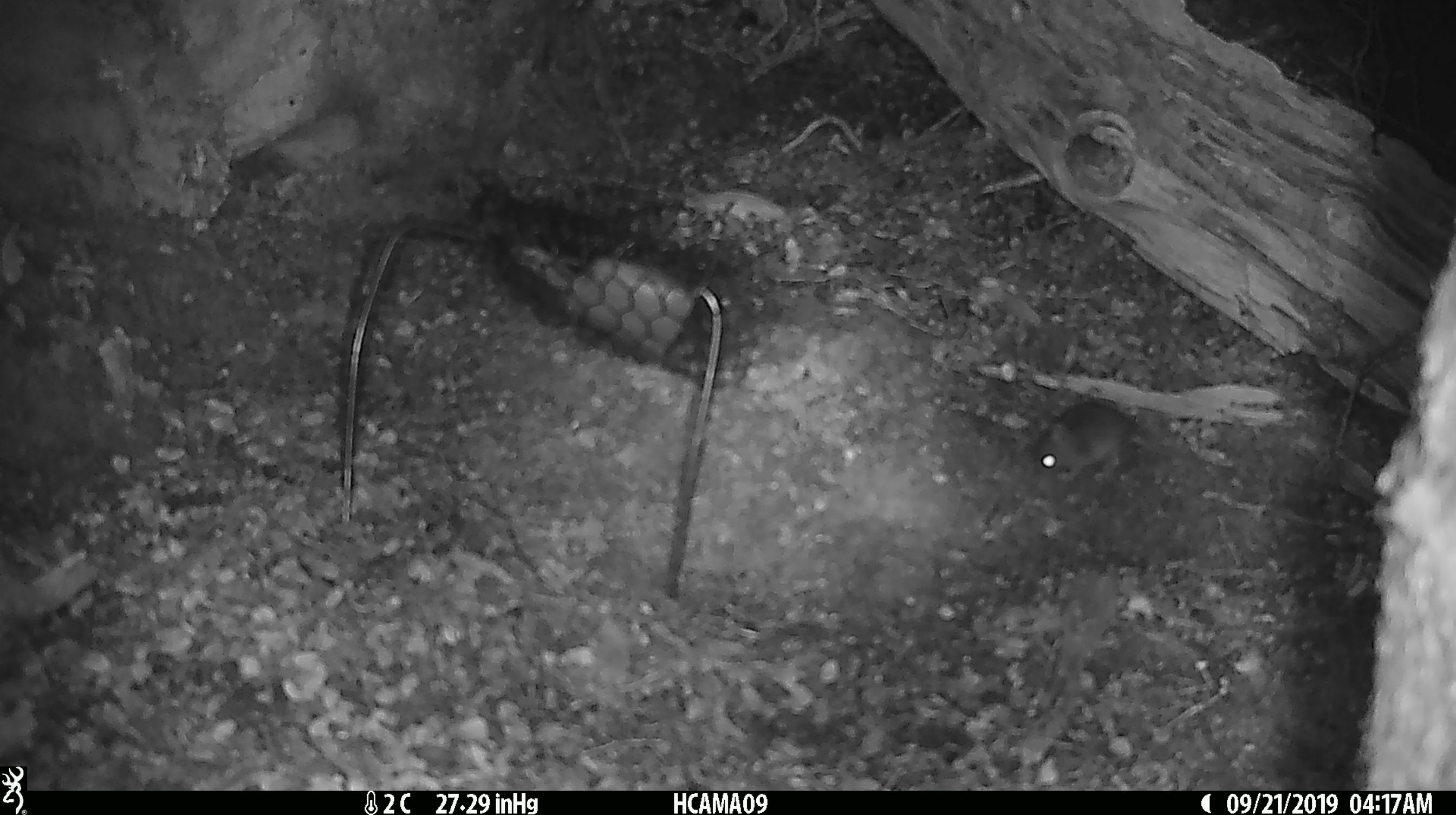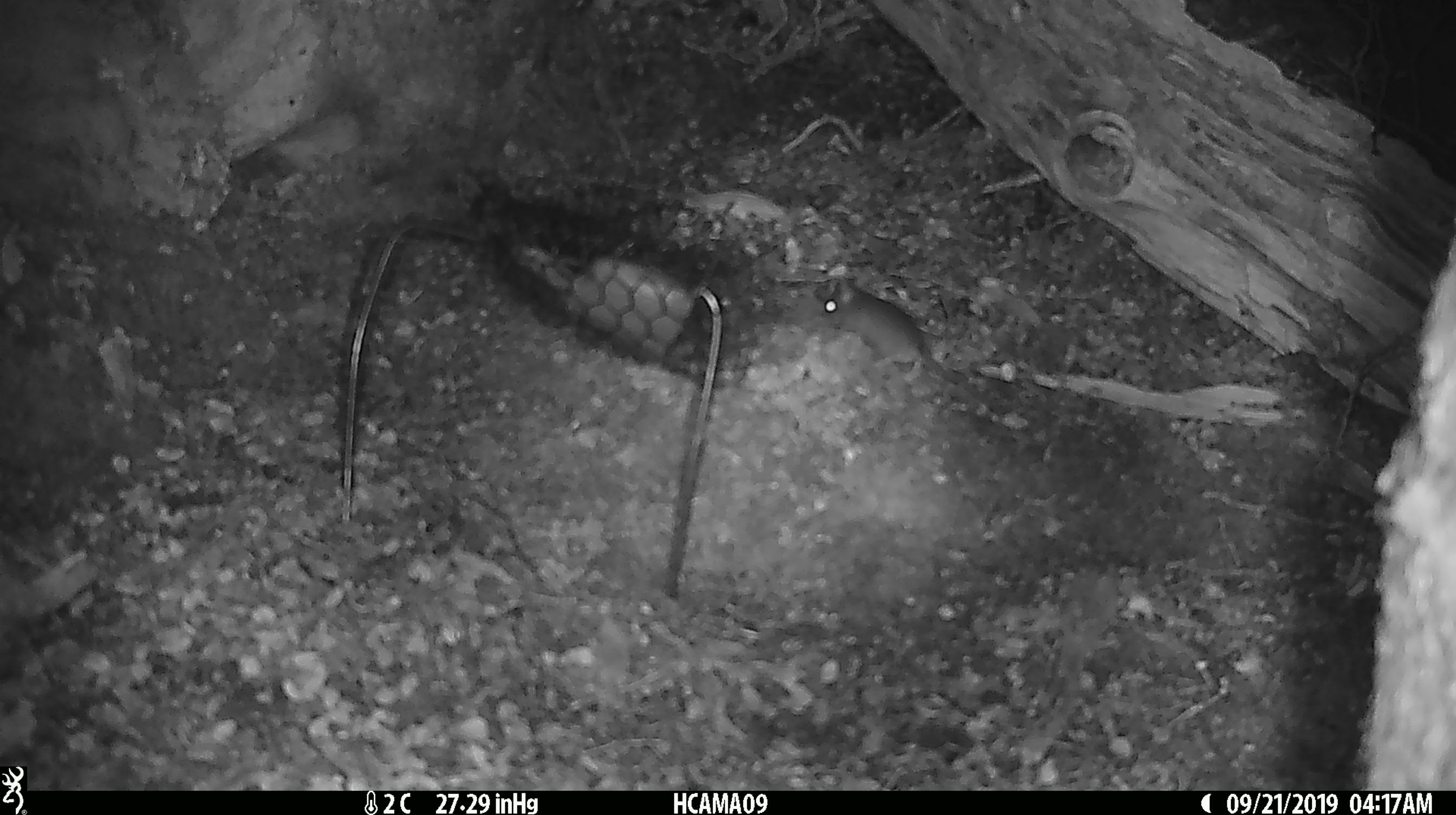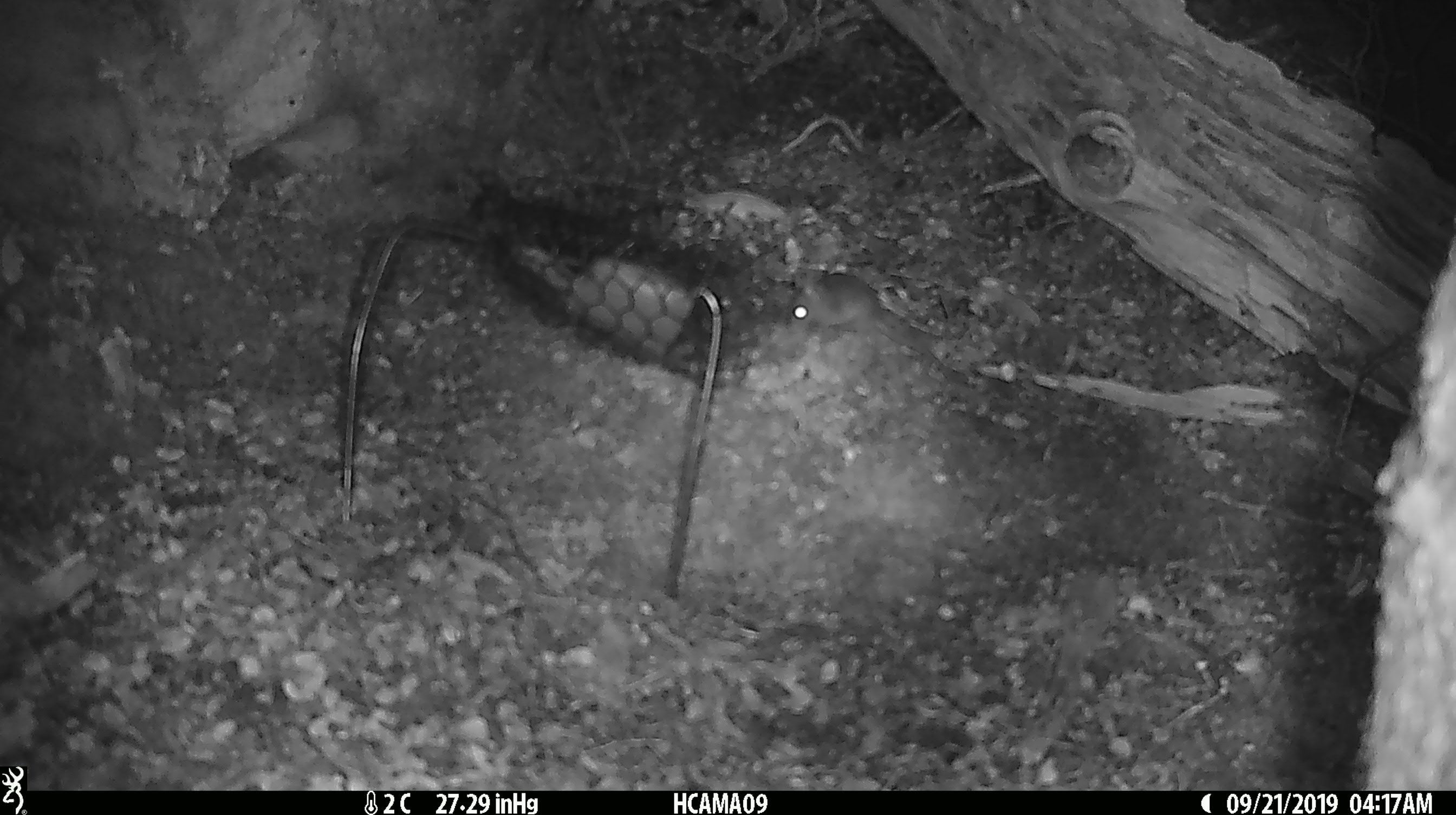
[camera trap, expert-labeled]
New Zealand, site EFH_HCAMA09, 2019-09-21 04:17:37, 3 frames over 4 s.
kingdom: Animalia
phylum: Chordata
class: Mammalia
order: Rodentia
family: Muridae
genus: Mus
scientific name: Mus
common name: mouse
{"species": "mouse (Mus)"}